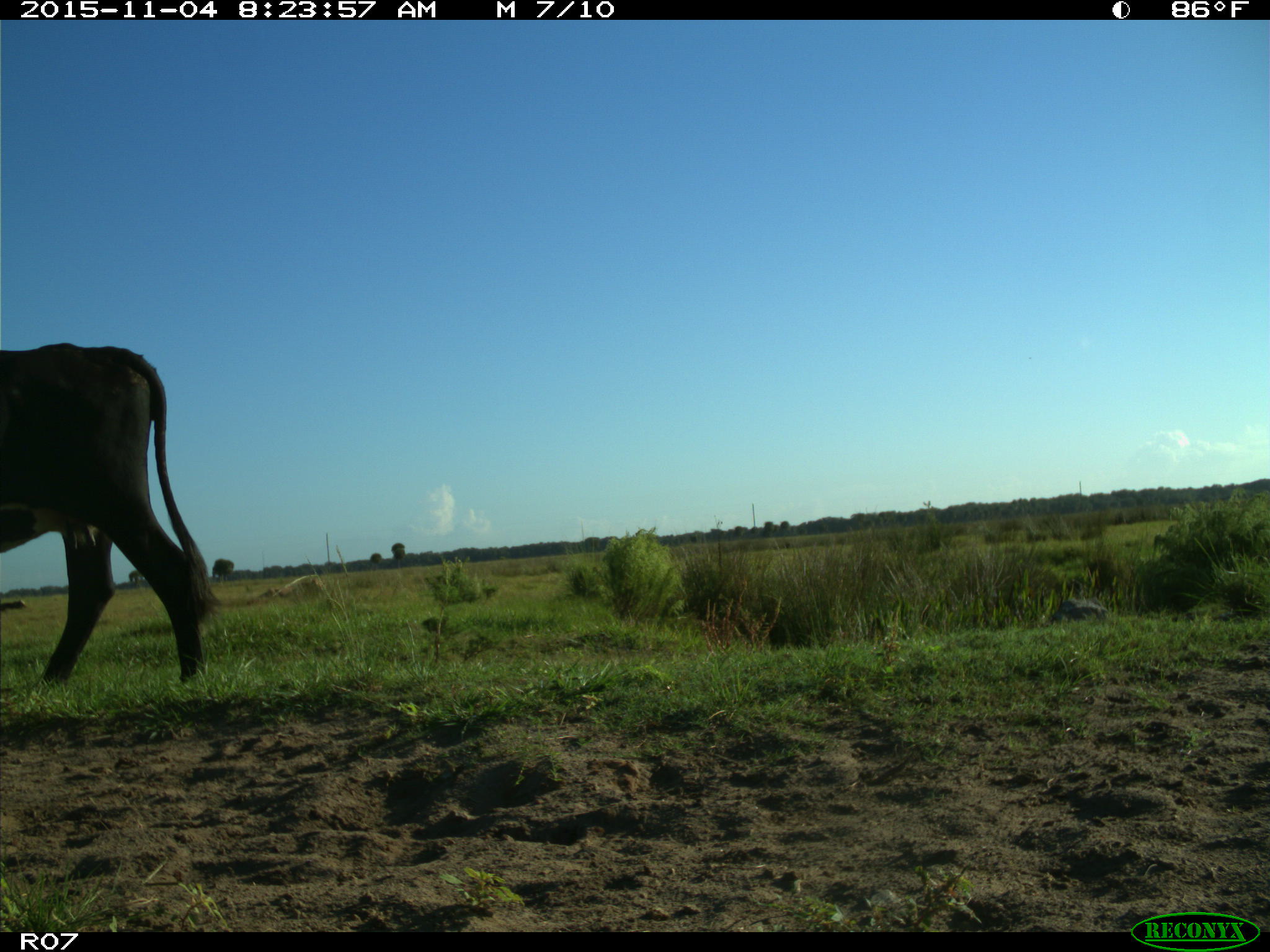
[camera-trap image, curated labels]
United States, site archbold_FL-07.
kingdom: Animalia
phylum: Chordata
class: Mammalia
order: Artiodactyla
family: Bovidae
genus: Bos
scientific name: Bos taurus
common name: domestic cow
Bos taurus (domestic cow).